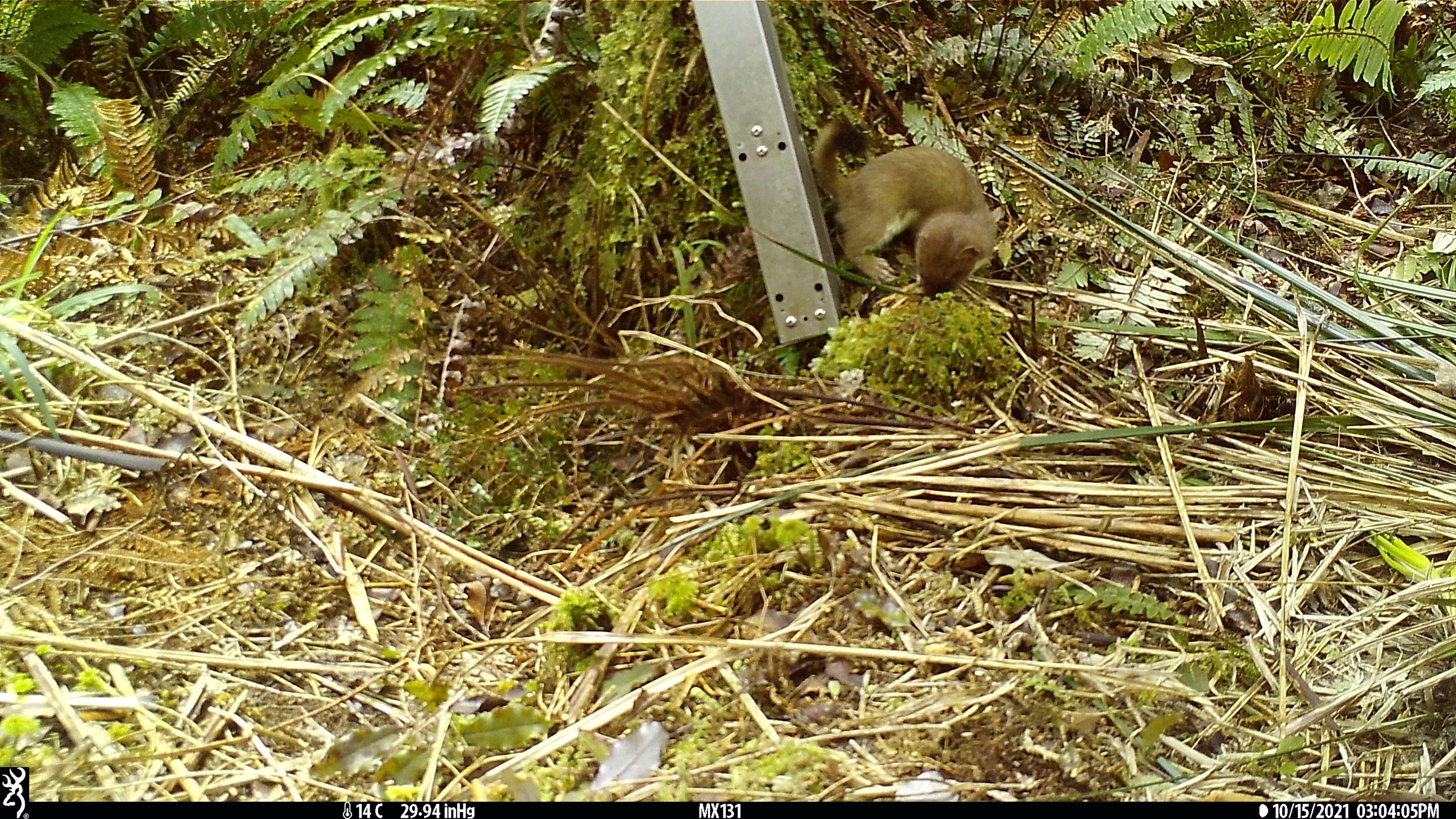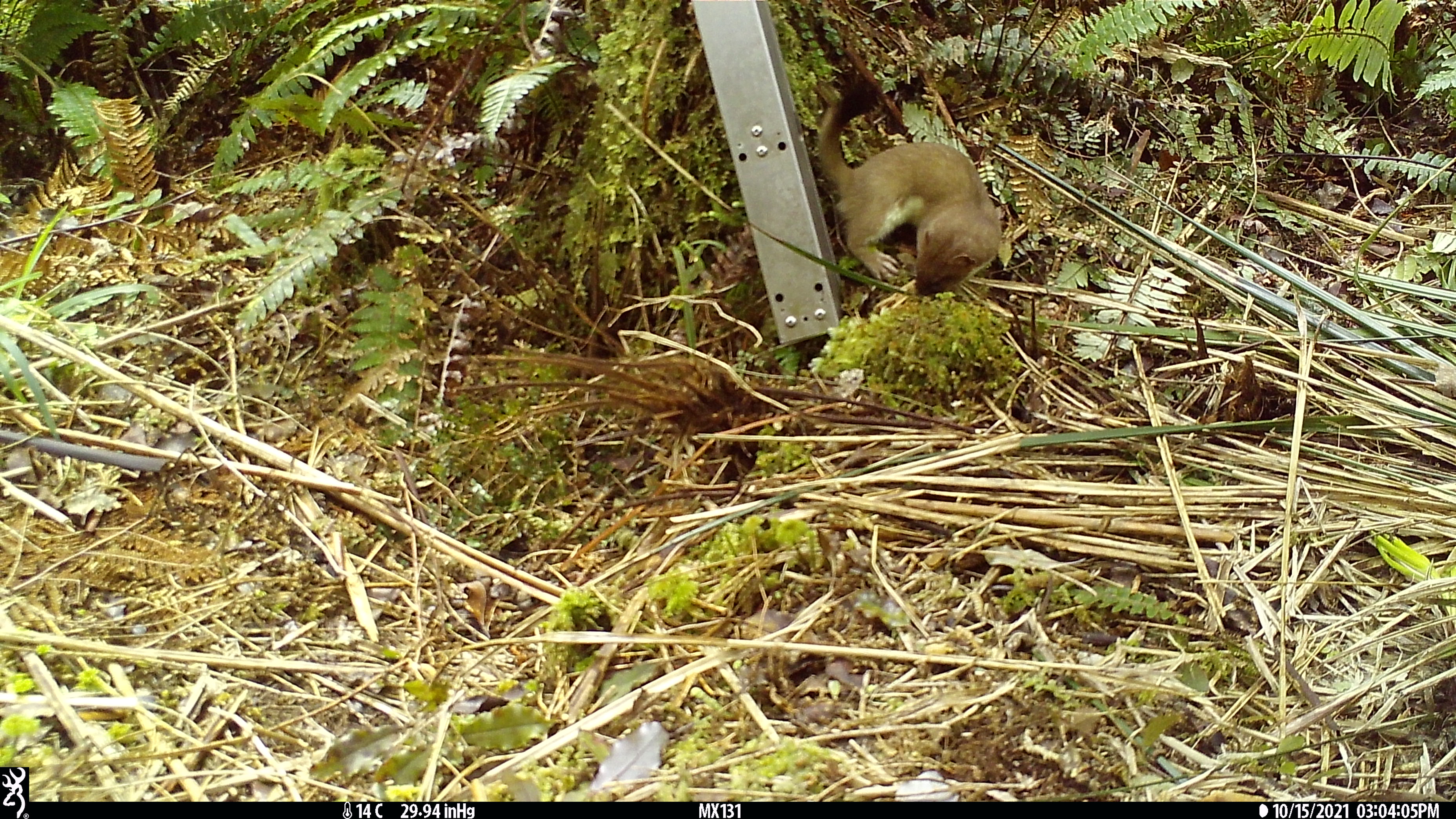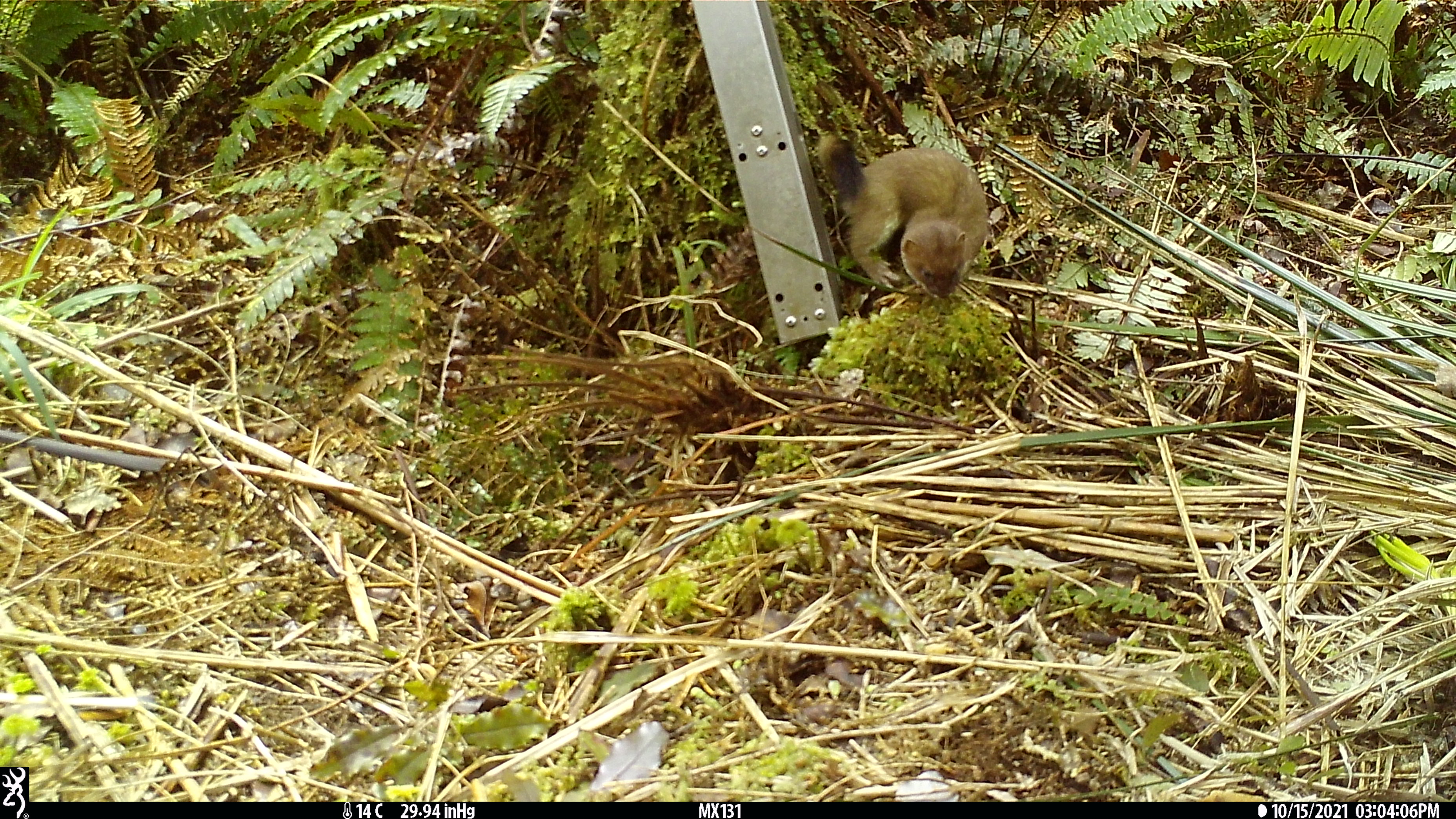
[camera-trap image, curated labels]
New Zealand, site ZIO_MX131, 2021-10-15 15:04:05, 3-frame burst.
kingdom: Animalia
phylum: Chordata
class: Mammalia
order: Carnivora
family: Mustelidae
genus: Mustela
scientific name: Mustela erminea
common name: stoat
Stoat (Mustela erminea).